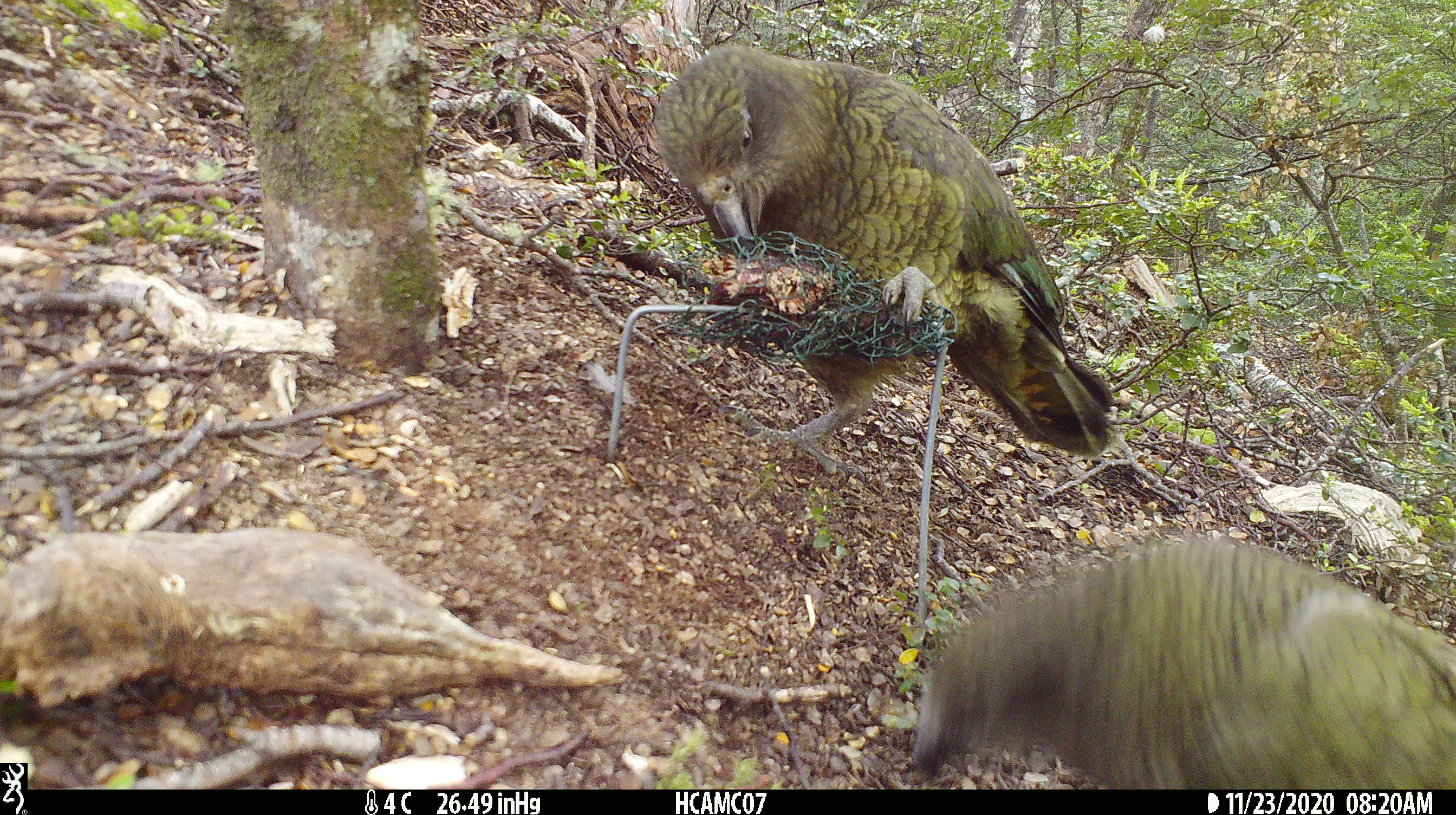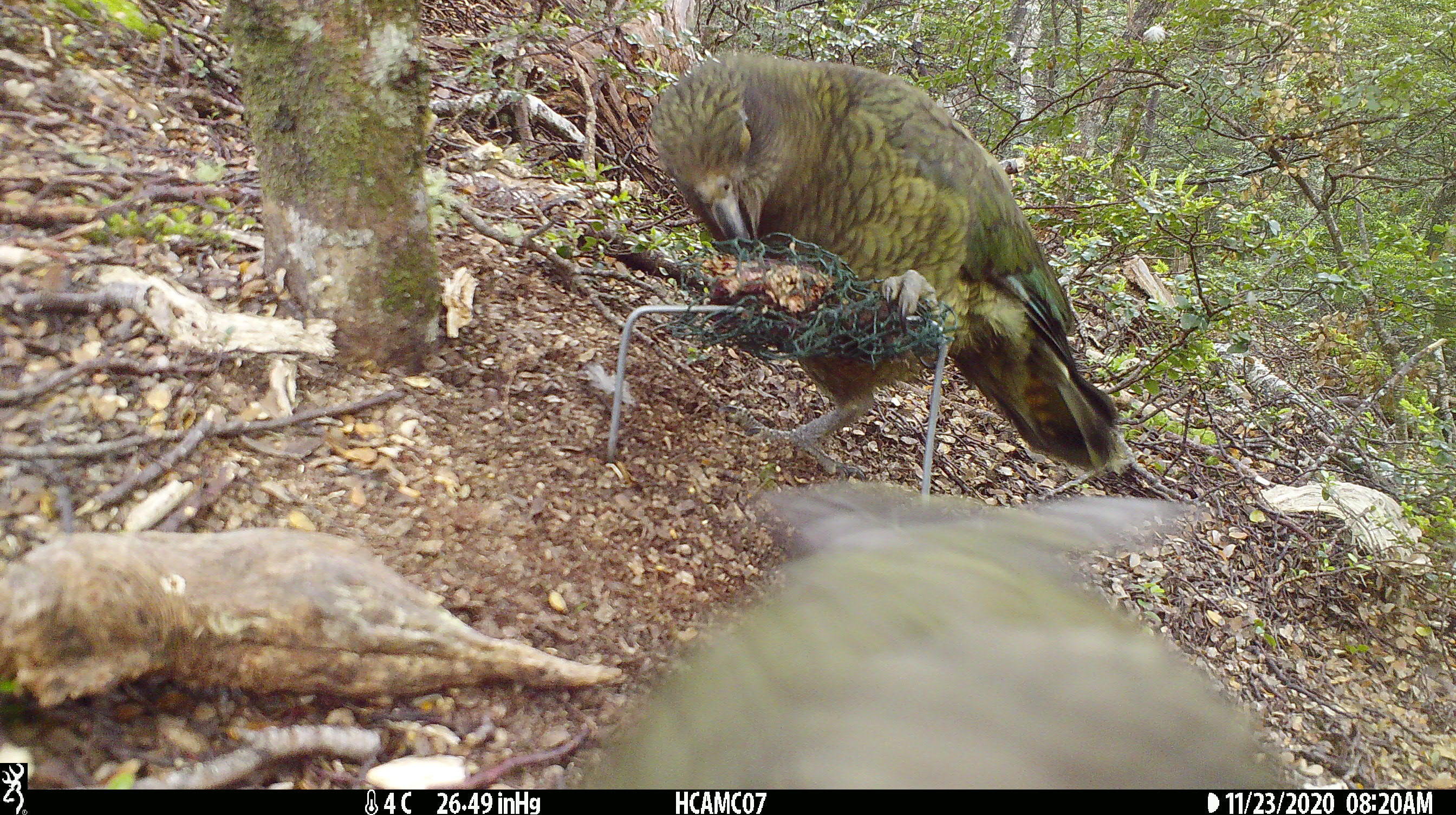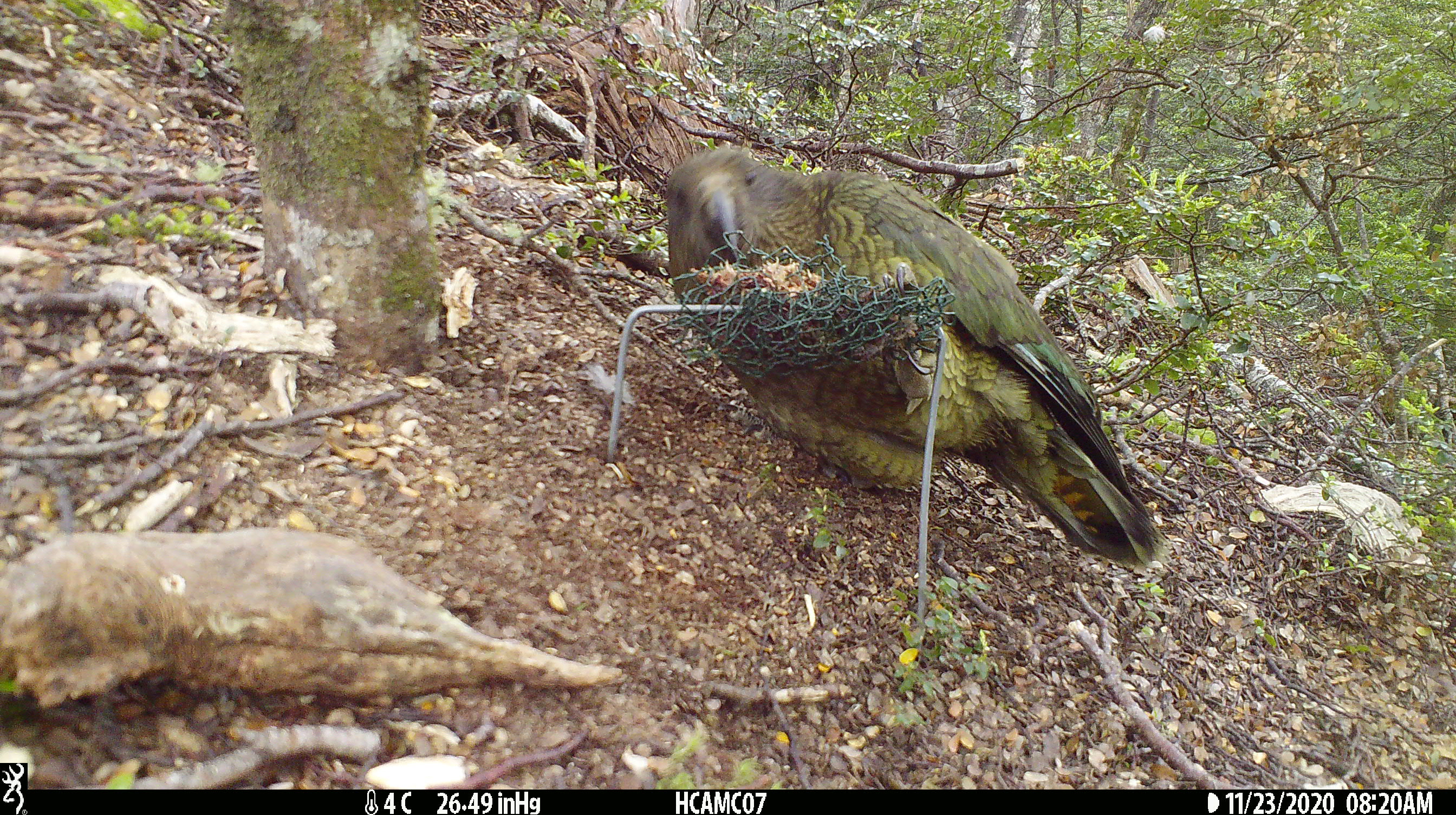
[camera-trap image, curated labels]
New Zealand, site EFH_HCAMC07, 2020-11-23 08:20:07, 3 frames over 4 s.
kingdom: Animalia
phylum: Chordata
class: Aves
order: Psittaciformes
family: Strigopidae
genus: Nestor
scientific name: Nestor notabilis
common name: kea